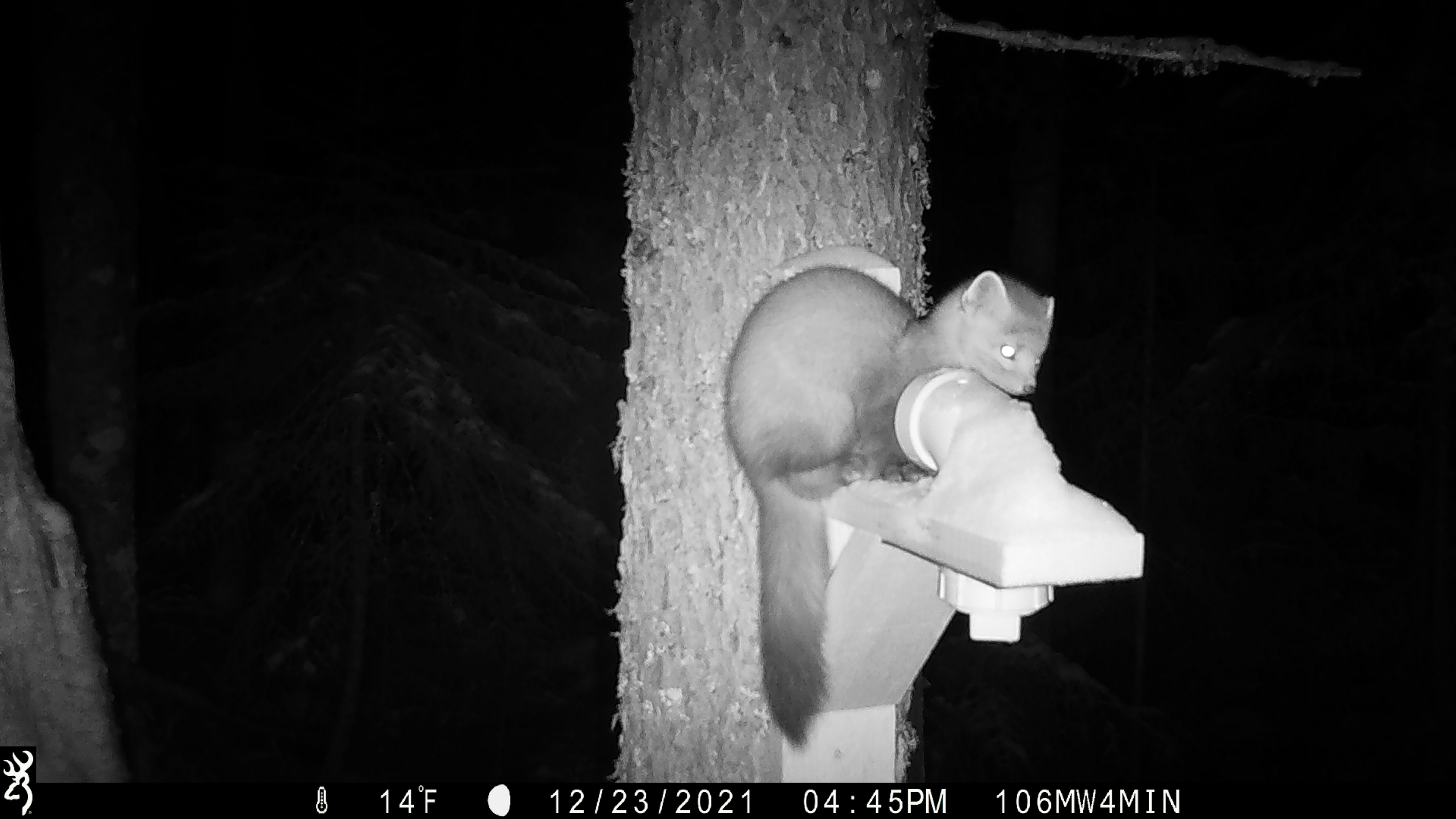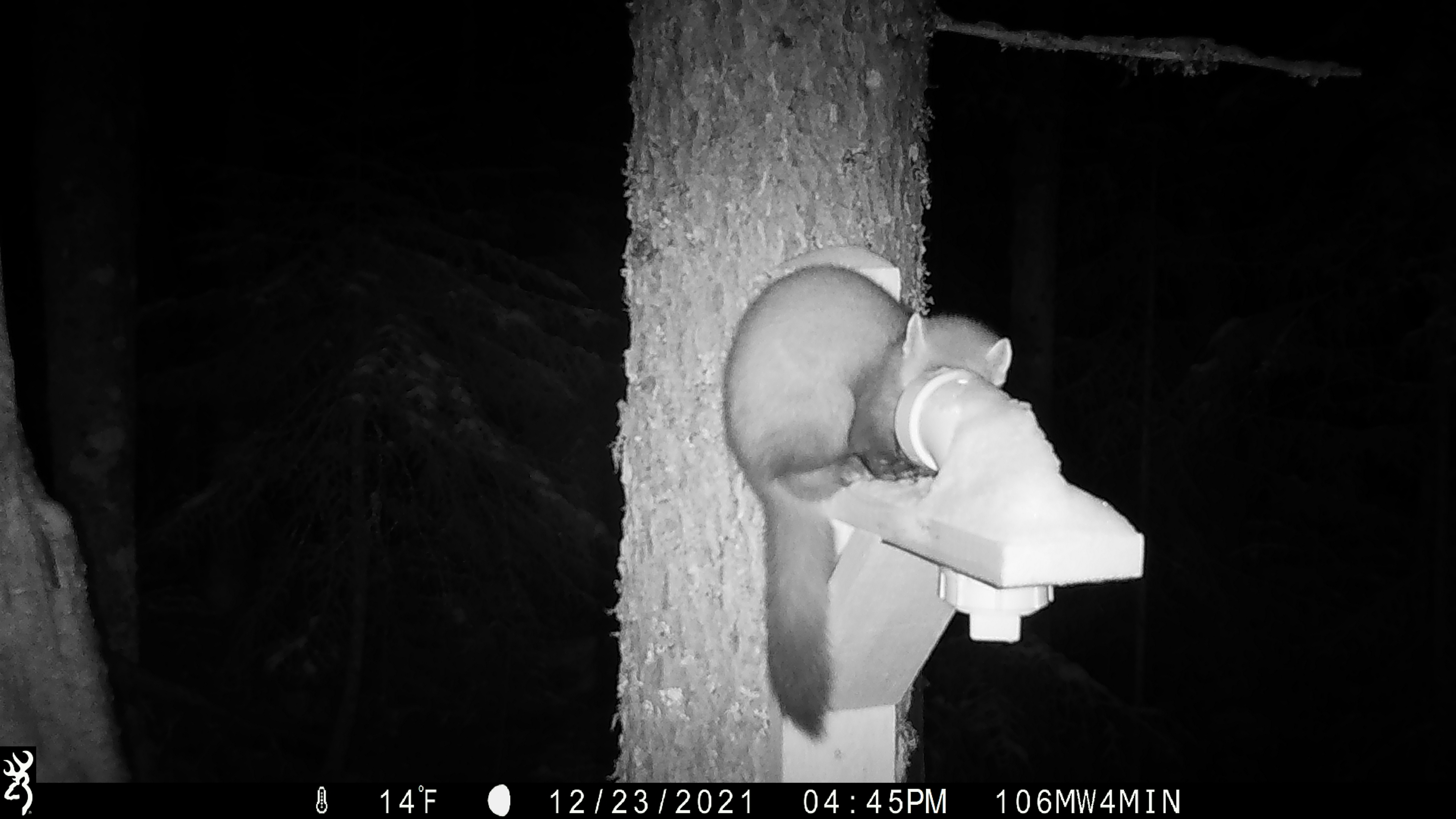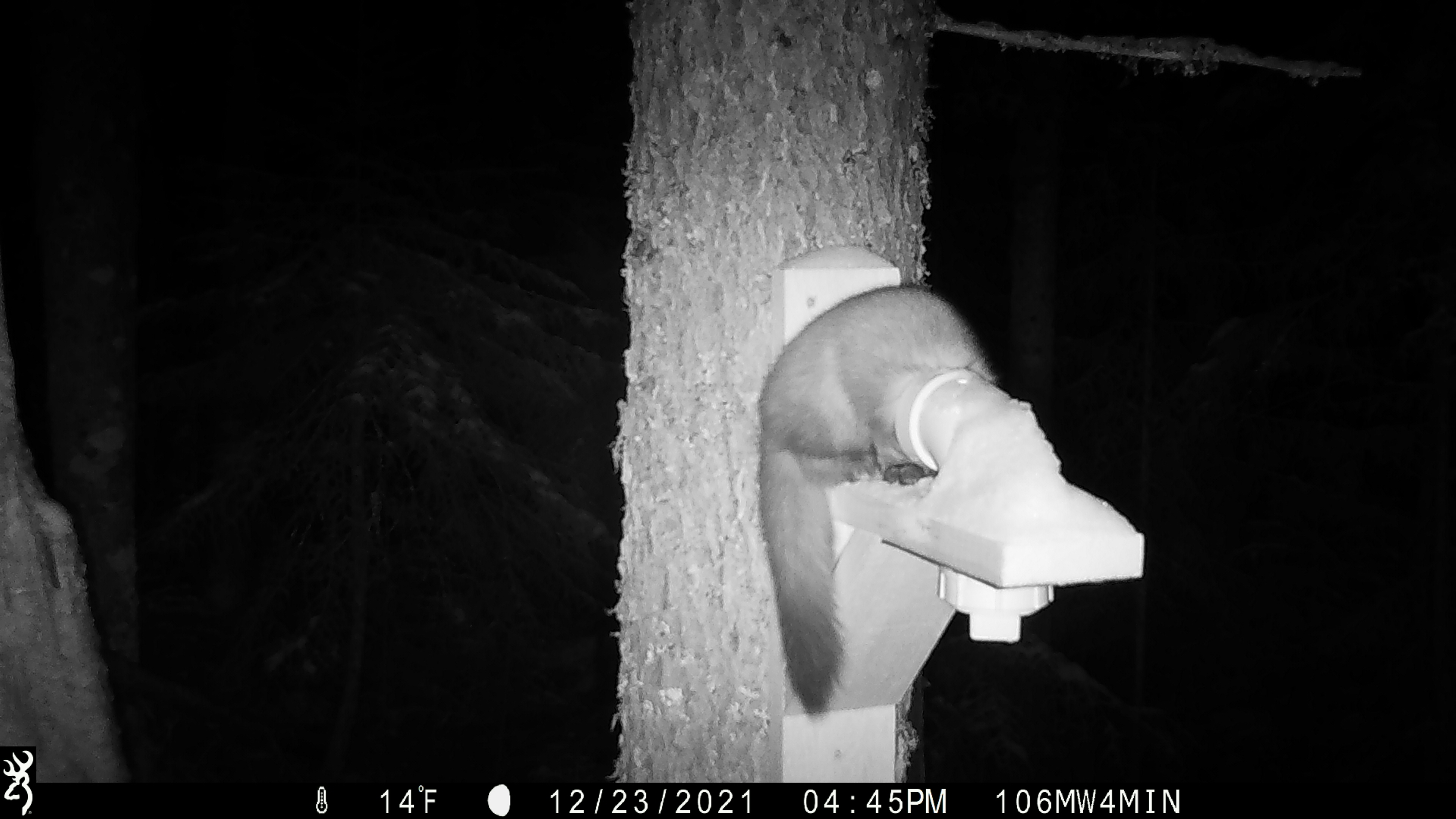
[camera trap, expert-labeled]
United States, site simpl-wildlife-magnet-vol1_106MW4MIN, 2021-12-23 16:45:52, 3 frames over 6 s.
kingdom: Animalia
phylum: Chordata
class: Mammalia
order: Carnivora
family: Mustelidae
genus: Martes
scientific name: Martes americana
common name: american marten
American marten (Martes americana).